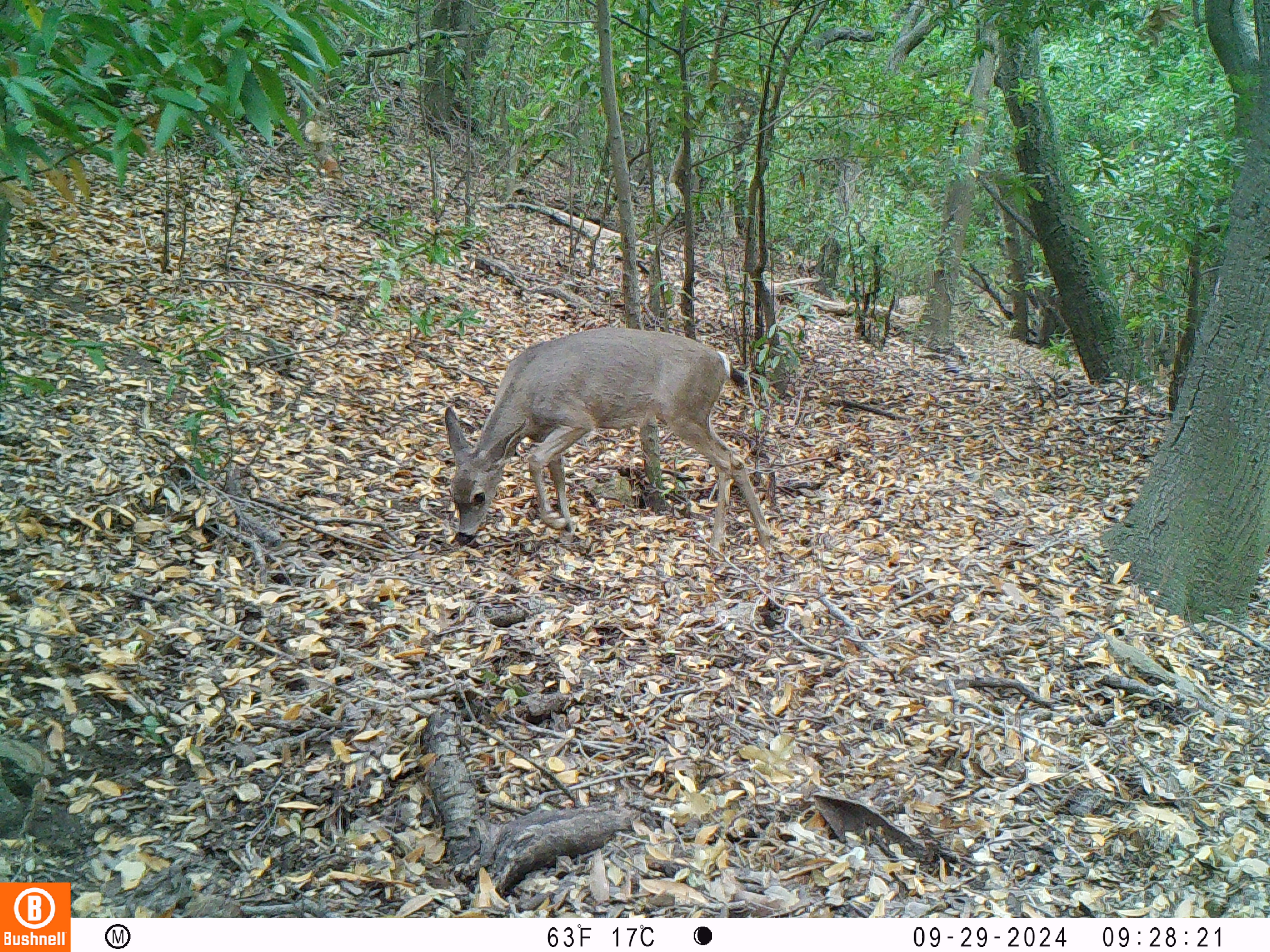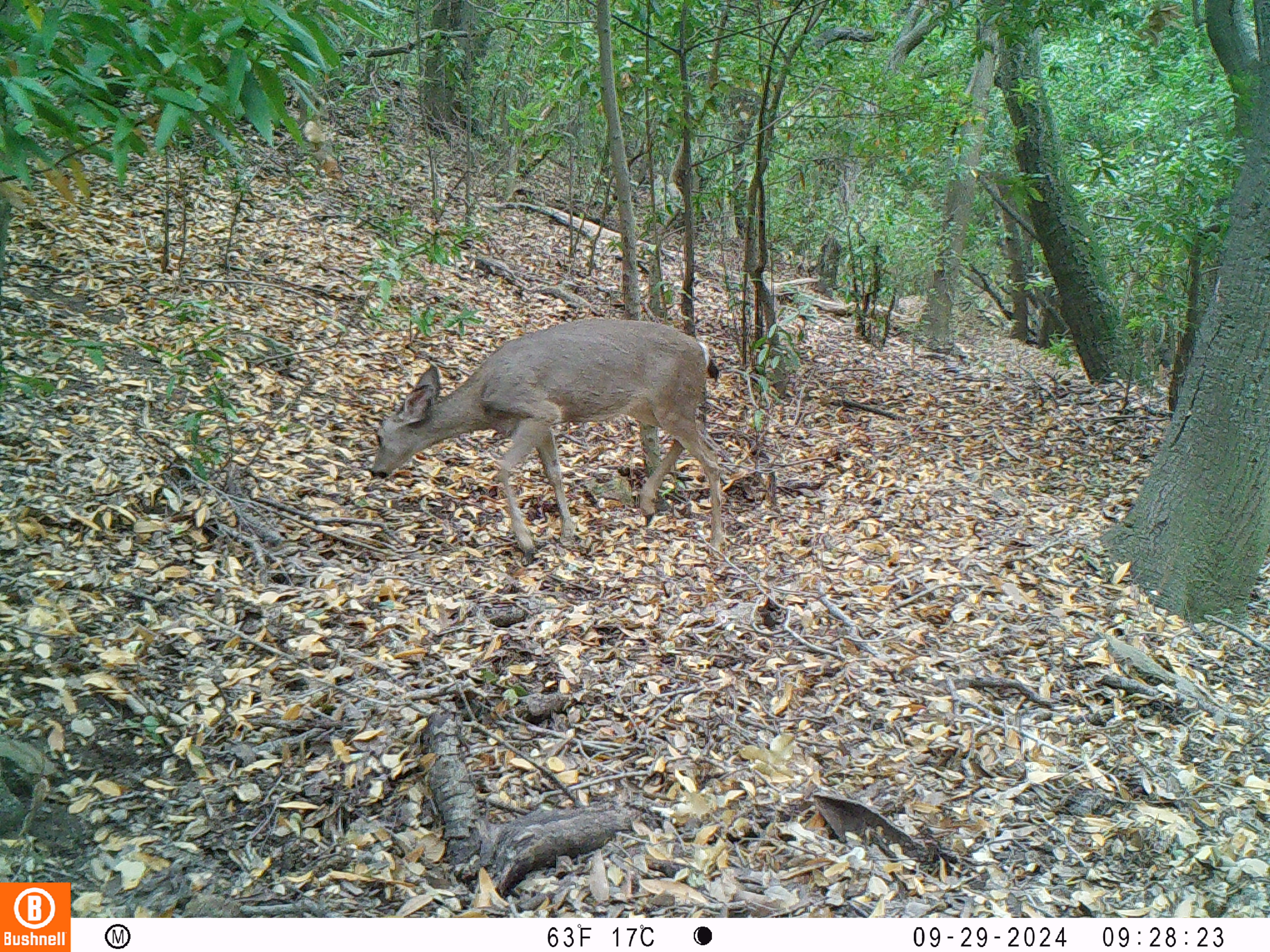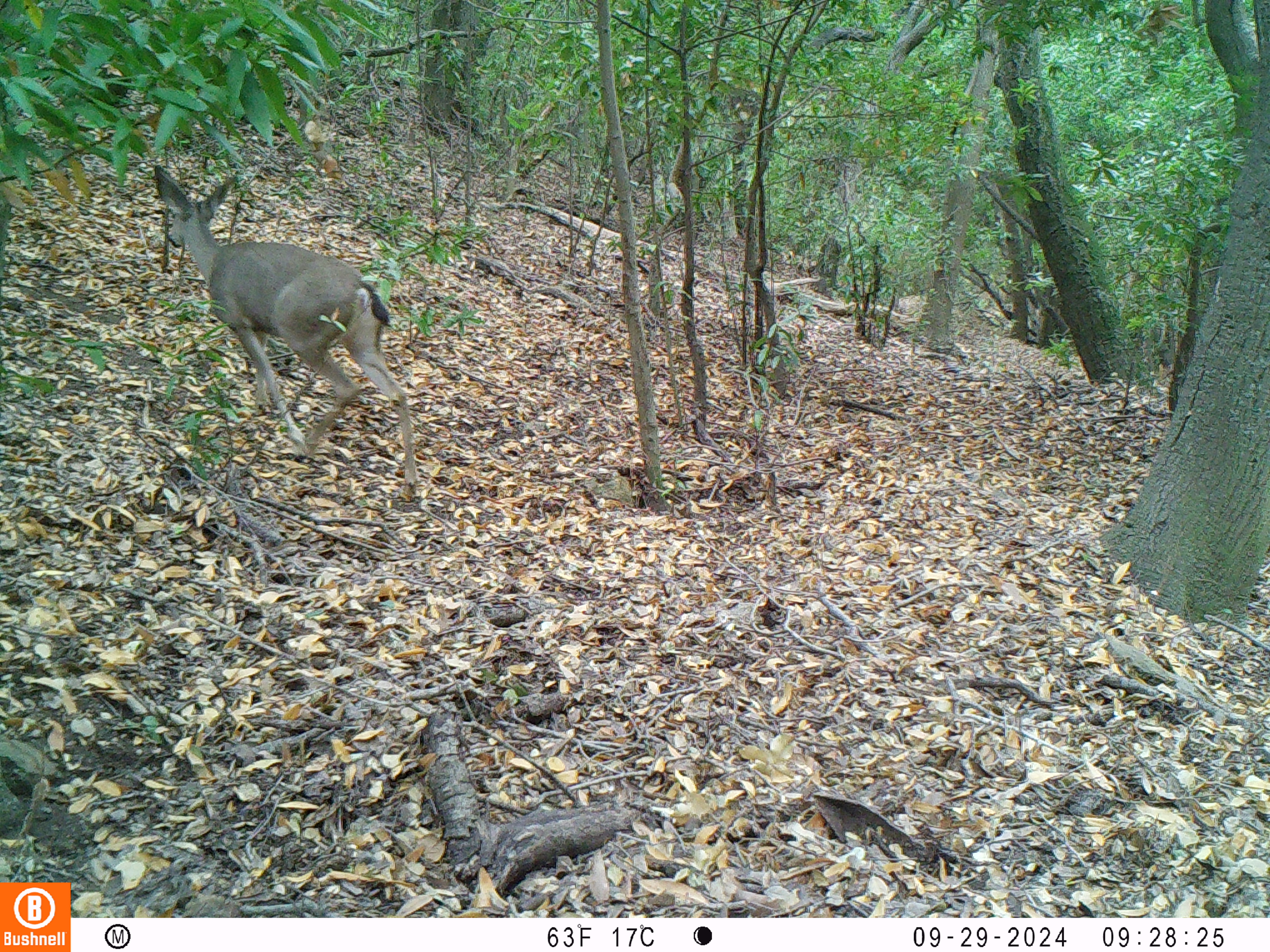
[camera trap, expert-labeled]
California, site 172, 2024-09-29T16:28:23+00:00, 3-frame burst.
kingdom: Animalia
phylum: Chordata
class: Mammalia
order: Artiodactyla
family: Cervidae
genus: Odocoileus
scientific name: Odocoileus hemionus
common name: mule deer